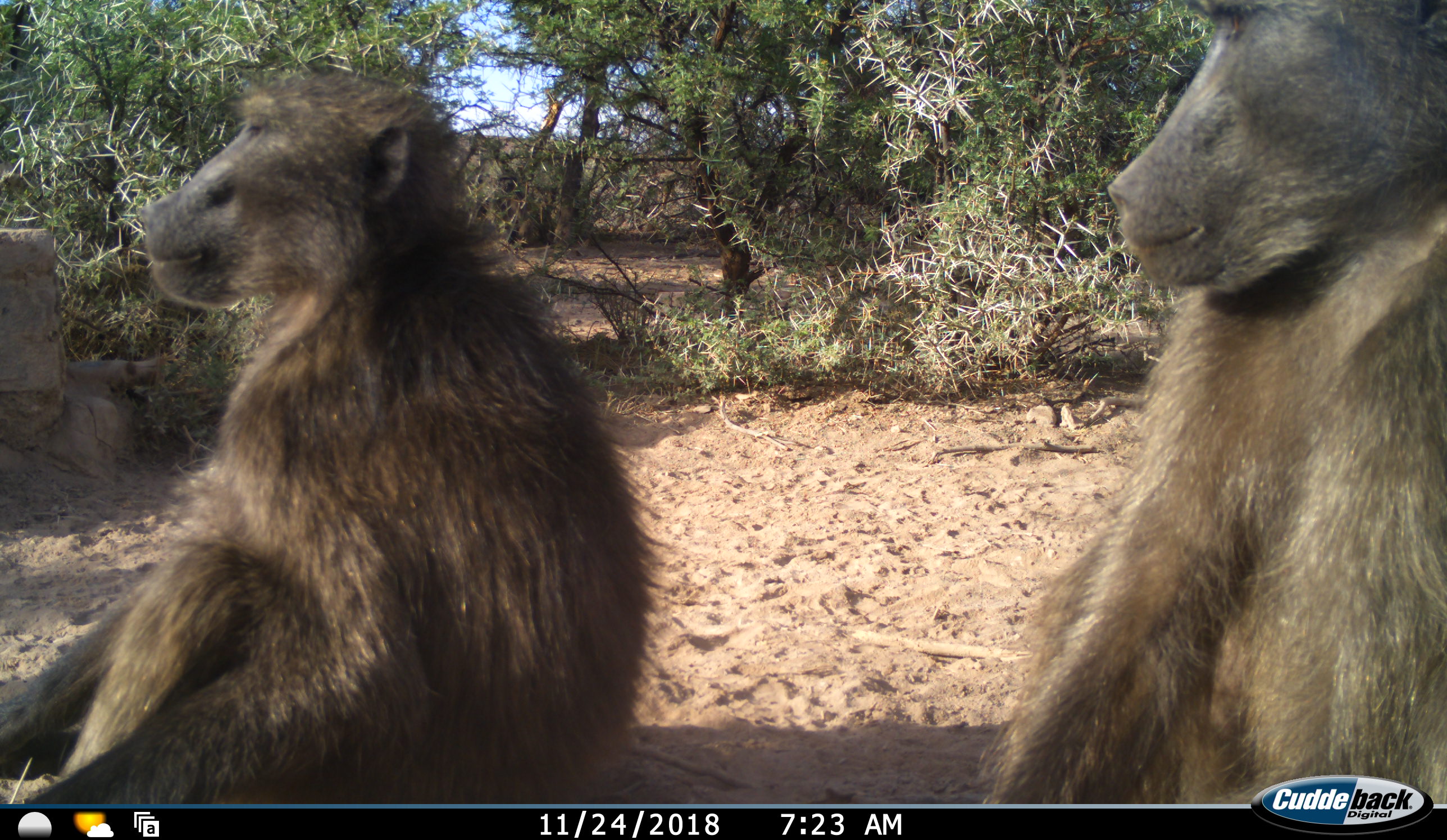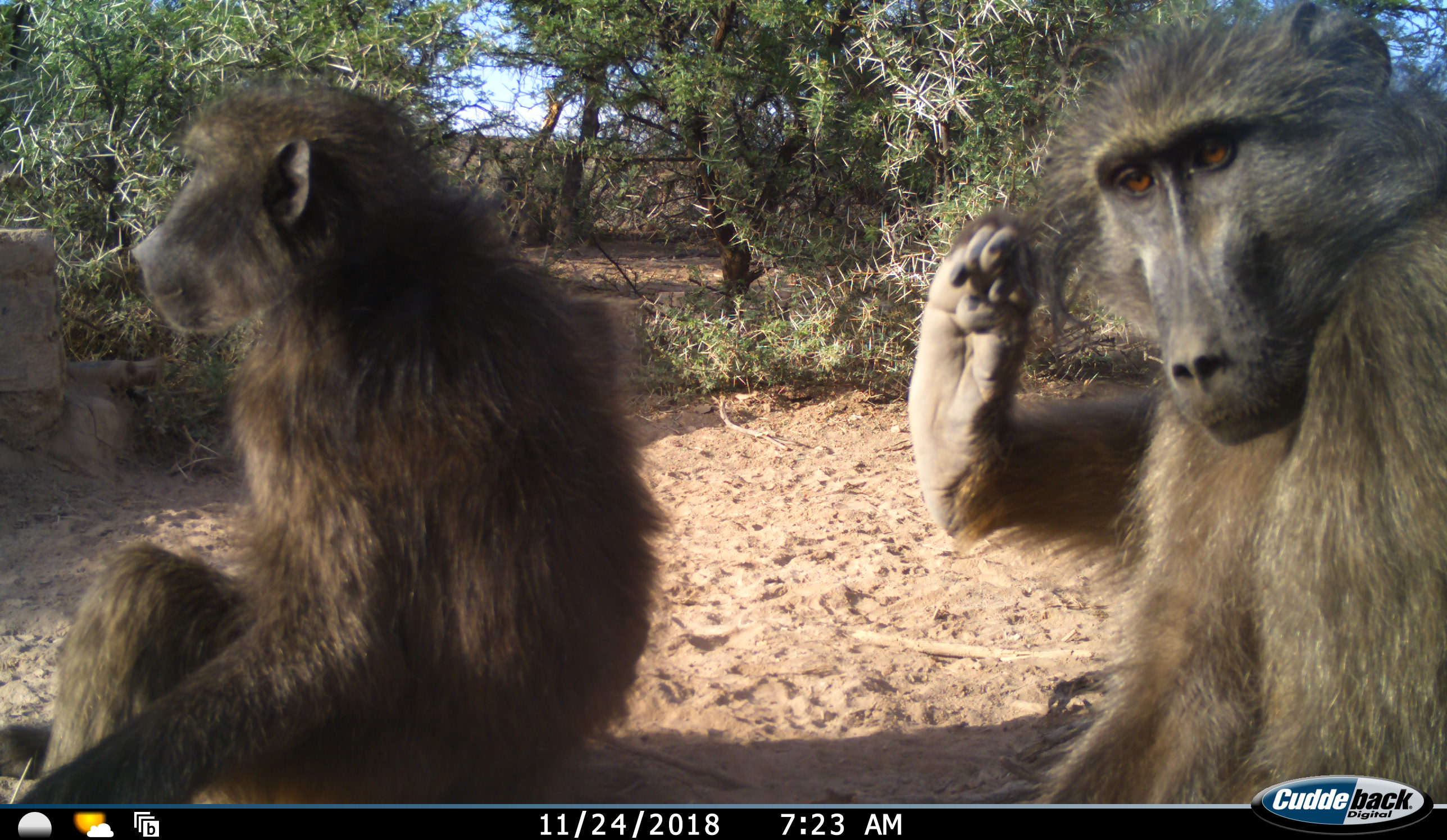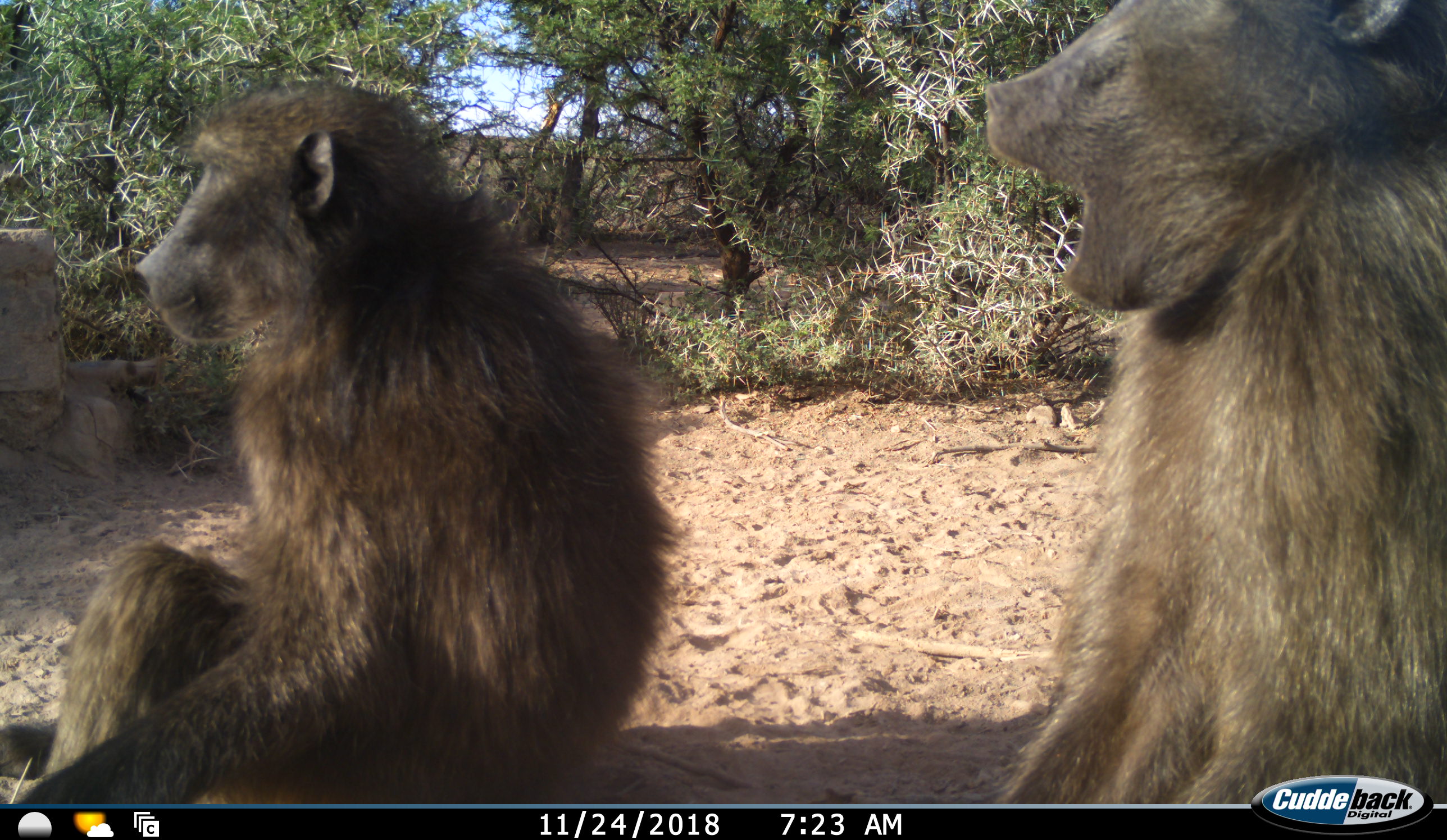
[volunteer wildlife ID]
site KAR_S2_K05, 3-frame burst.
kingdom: Animalia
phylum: Chordata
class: Mammalia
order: Primates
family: Cercopithecidae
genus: Papio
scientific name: Papio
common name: baboon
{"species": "baboon (Papio)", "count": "2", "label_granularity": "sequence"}